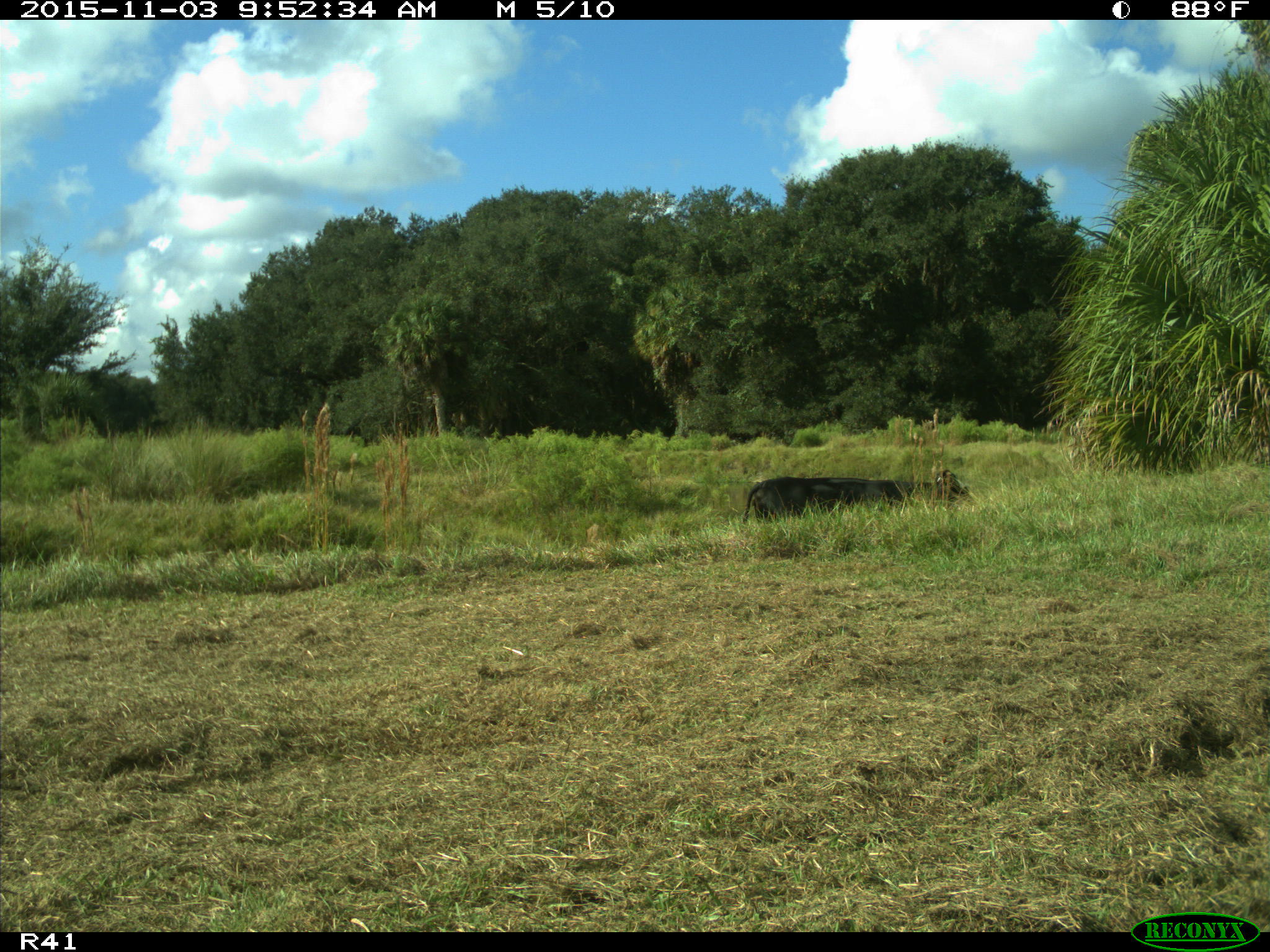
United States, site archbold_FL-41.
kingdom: Animalia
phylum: Chordata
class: Mammalia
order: Artiodactyla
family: Bovidae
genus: Bos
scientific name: Bos taurus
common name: domestic cow